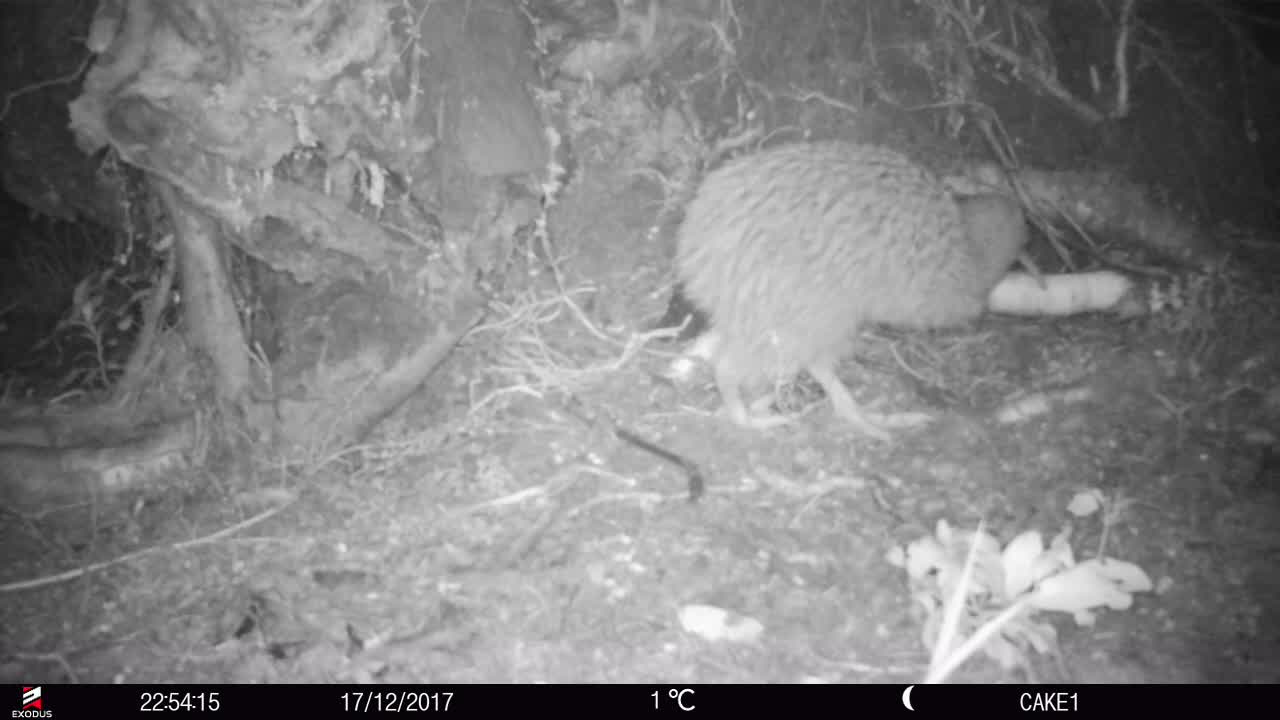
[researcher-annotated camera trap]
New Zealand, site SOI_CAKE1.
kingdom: Animalia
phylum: Chordata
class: Aves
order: Apterygiformes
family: Apterygidae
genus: Apteryx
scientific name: Apteryx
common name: kiwi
Kiwi (Apteryx).